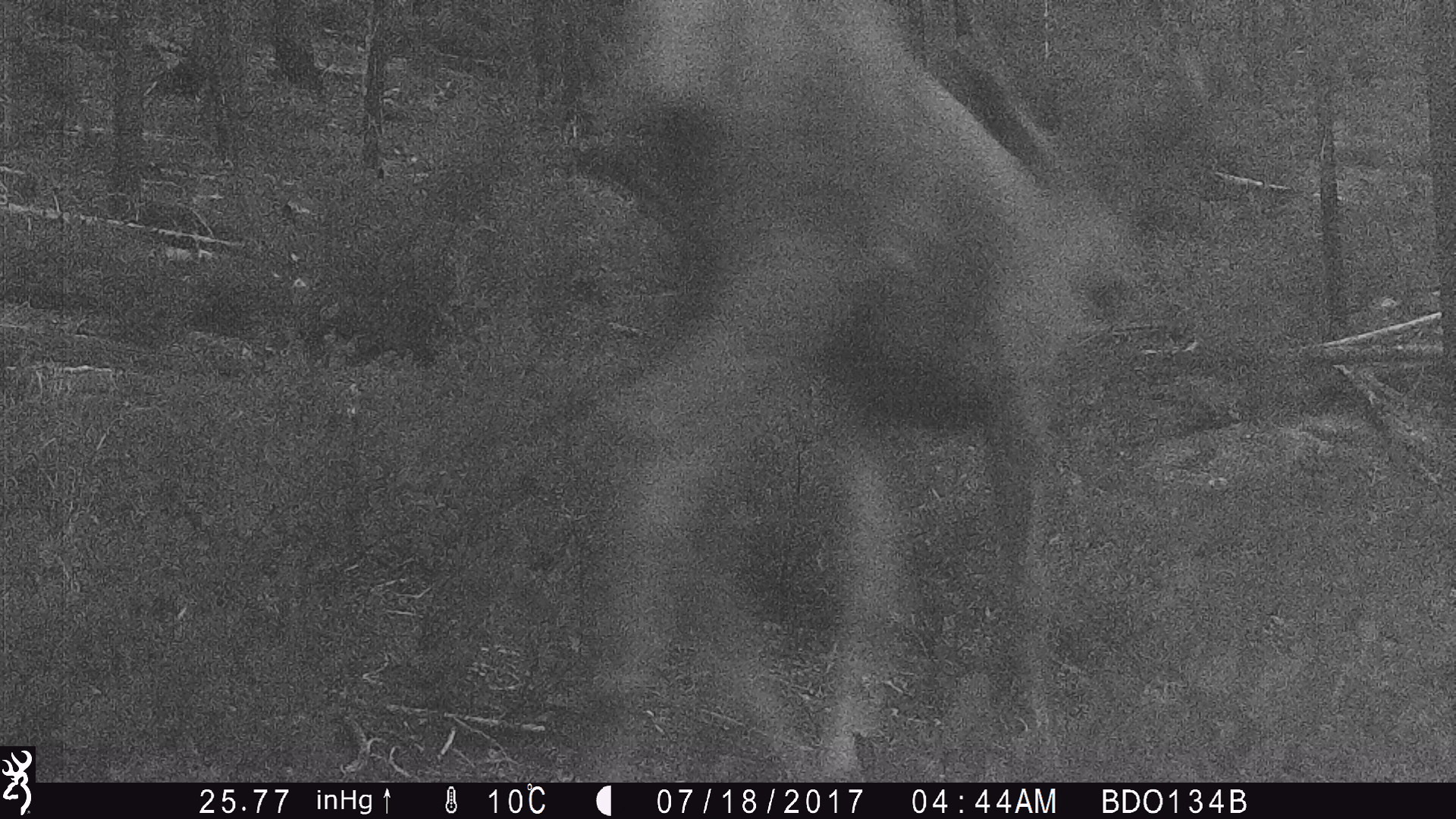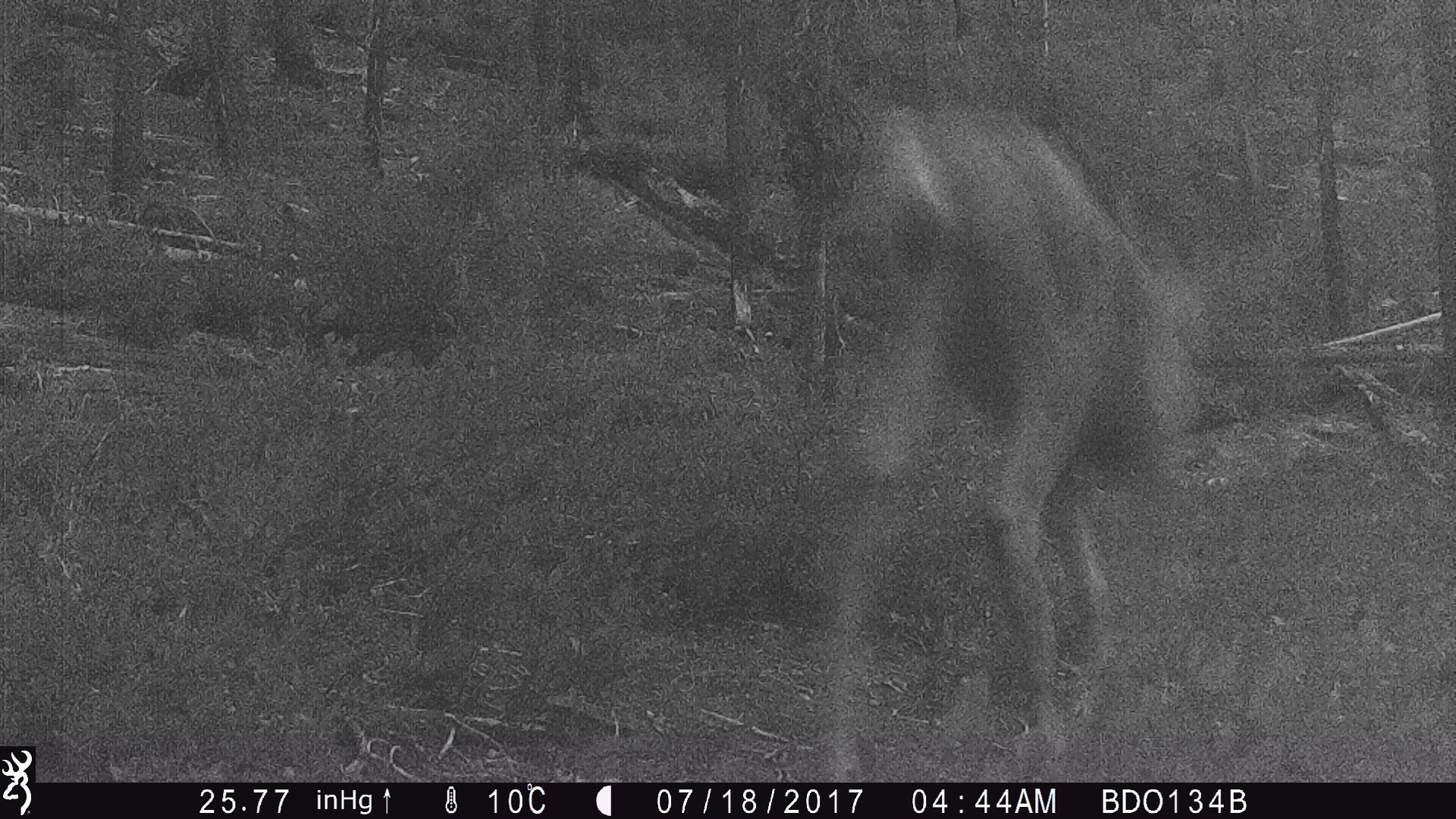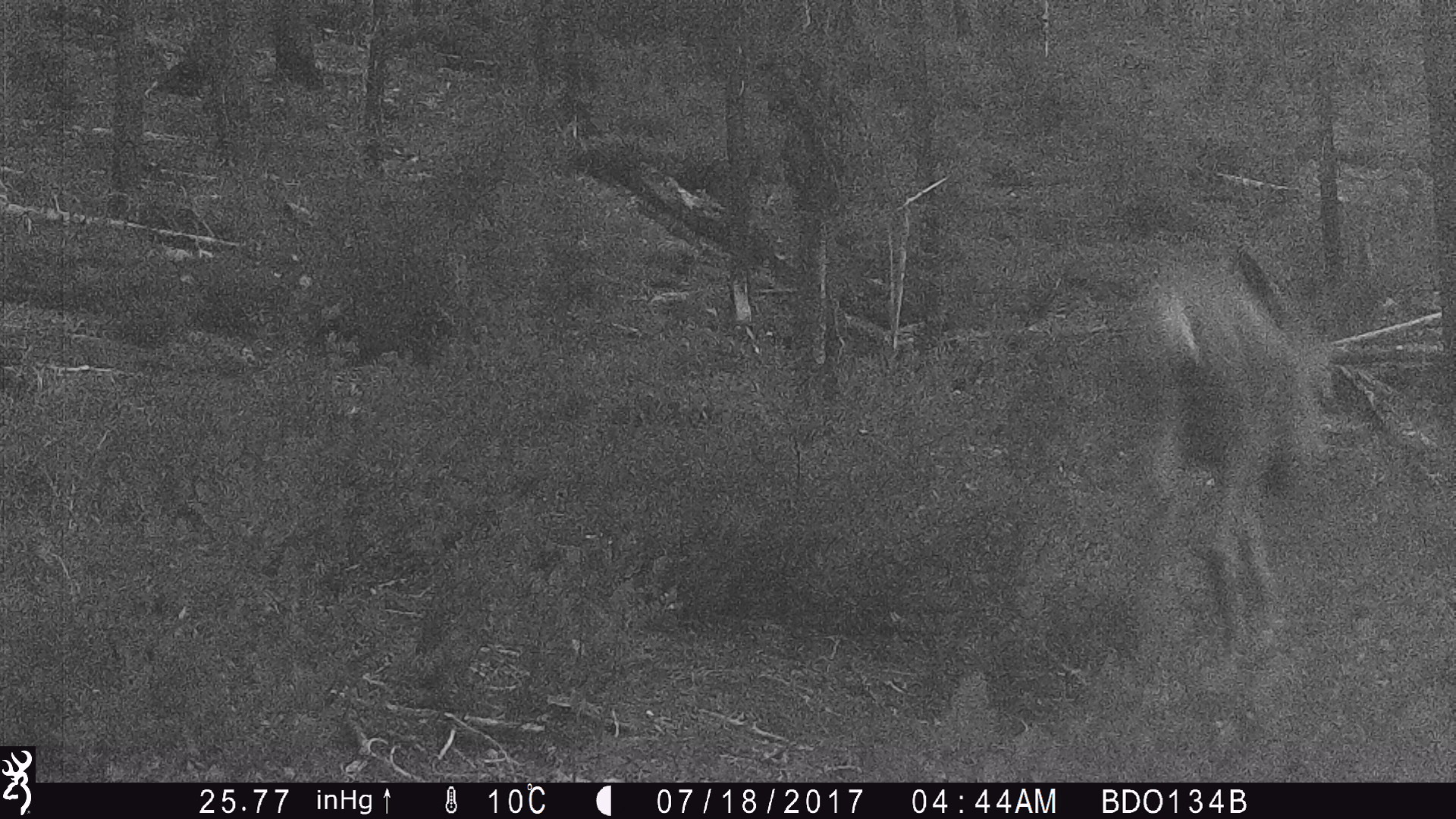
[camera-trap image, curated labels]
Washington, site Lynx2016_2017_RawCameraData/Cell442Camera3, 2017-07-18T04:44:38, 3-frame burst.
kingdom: Animalia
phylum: Chordata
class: Mammalia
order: Artiodactyla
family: Cervidae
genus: Odocoileus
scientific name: Odocoileus hemionus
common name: mule deer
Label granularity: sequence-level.